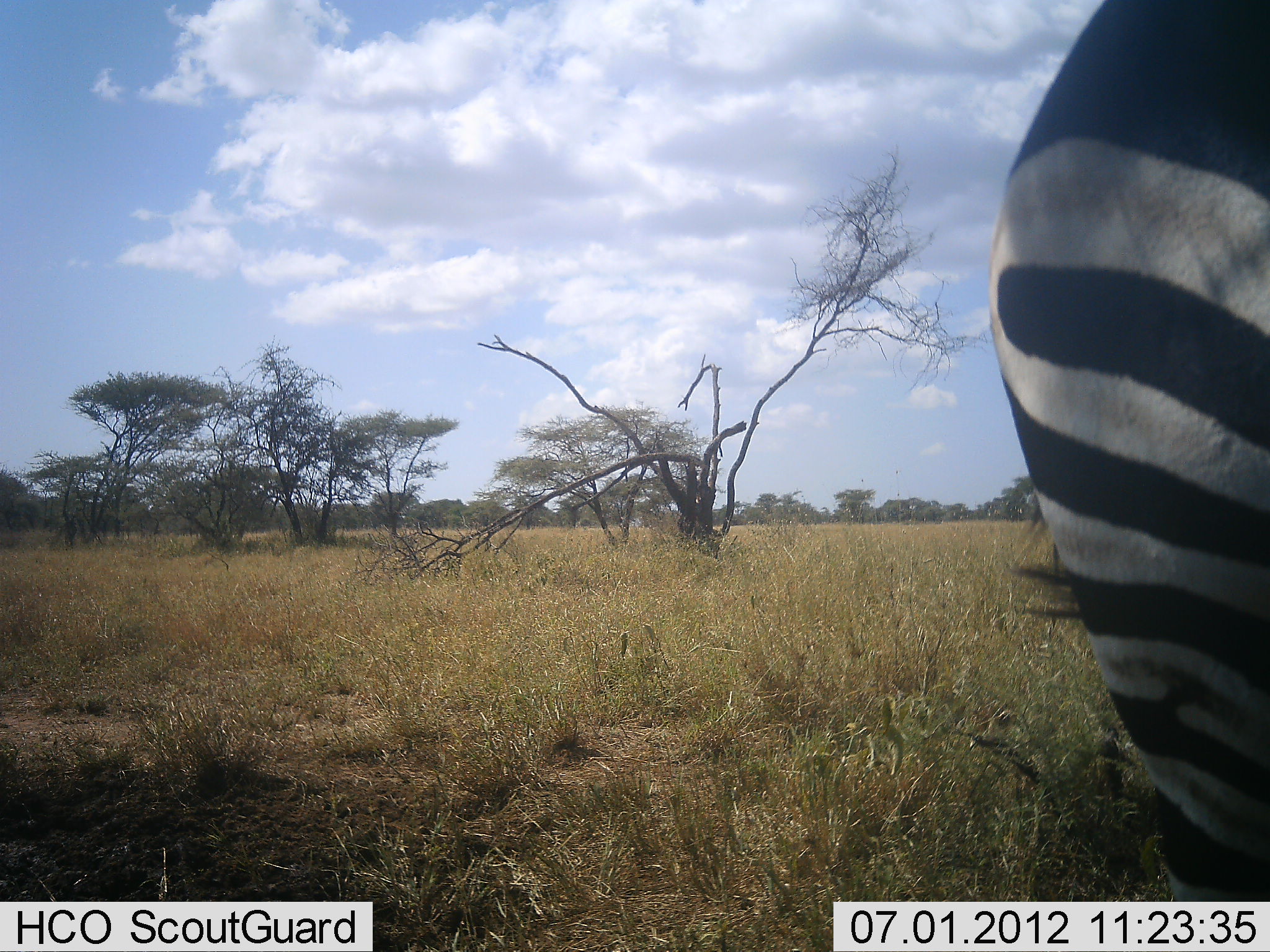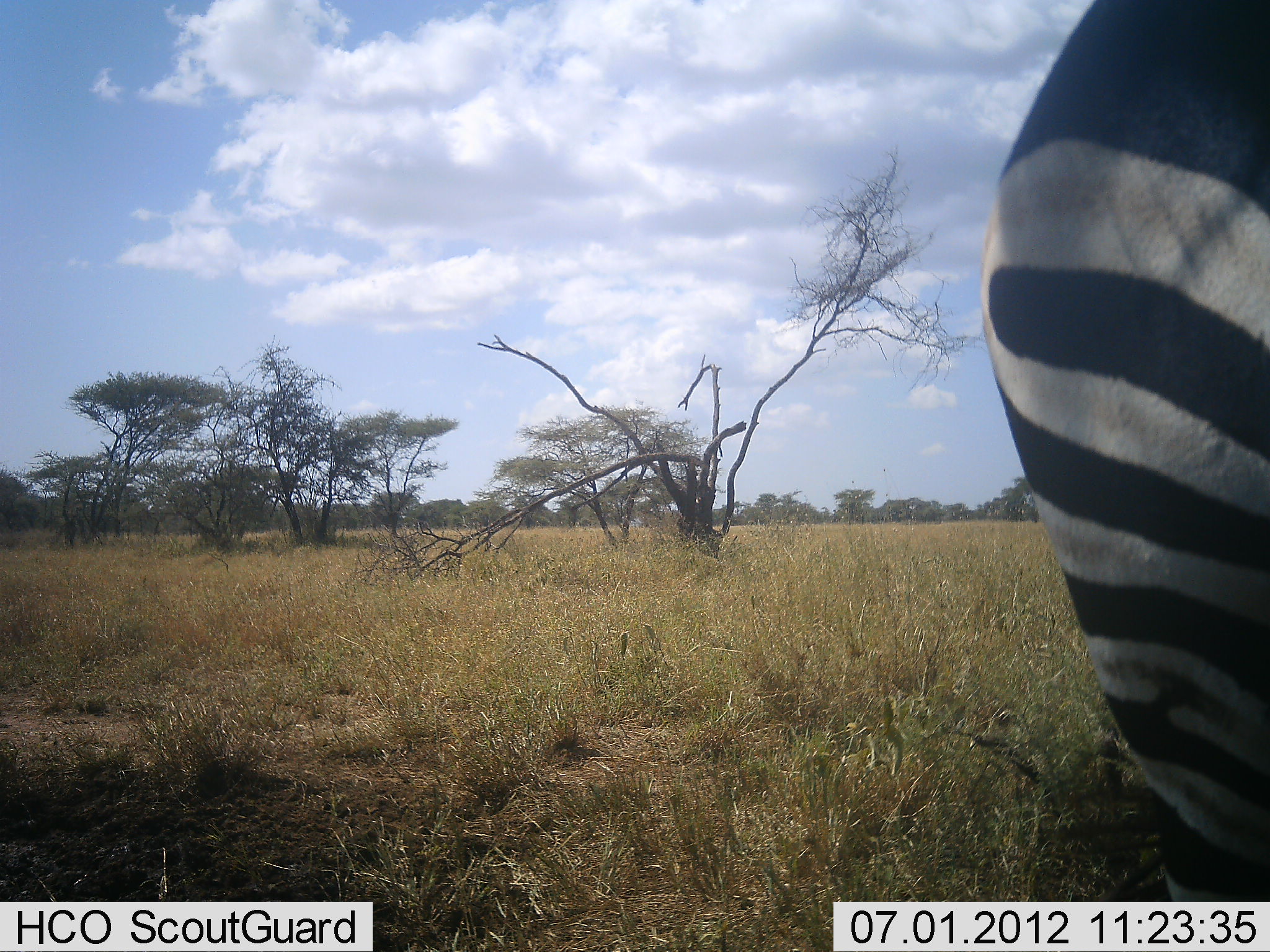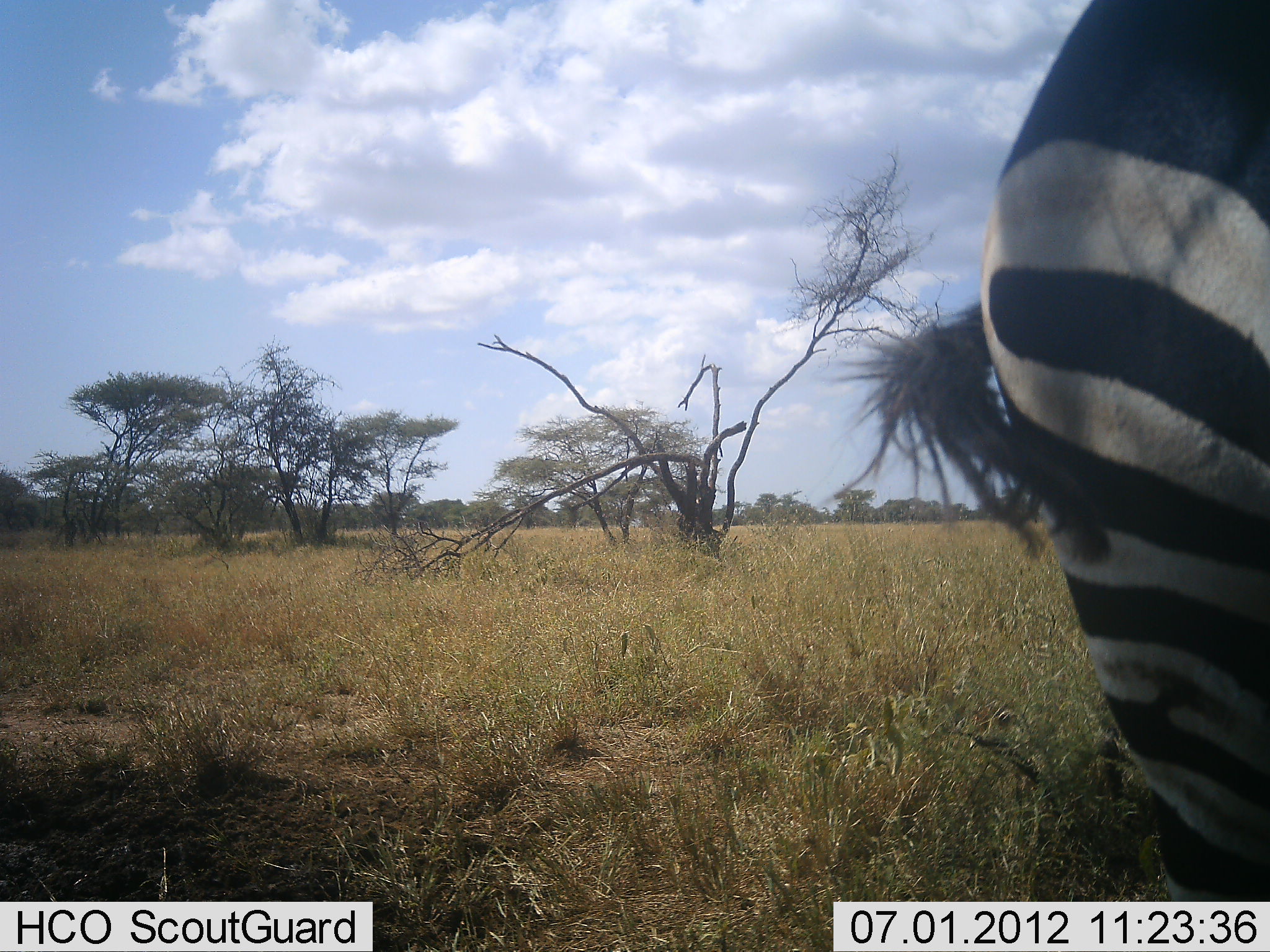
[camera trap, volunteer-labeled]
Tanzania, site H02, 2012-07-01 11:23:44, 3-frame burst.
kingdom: Animalia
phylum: Chordata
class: Mammalia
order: Perissodactyla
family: Equidae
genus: Equus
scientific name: Equus quagga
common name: plains zebra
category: zebra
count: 1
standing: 70%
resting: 20%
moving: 10%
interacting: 0%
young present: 0%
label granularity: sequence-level